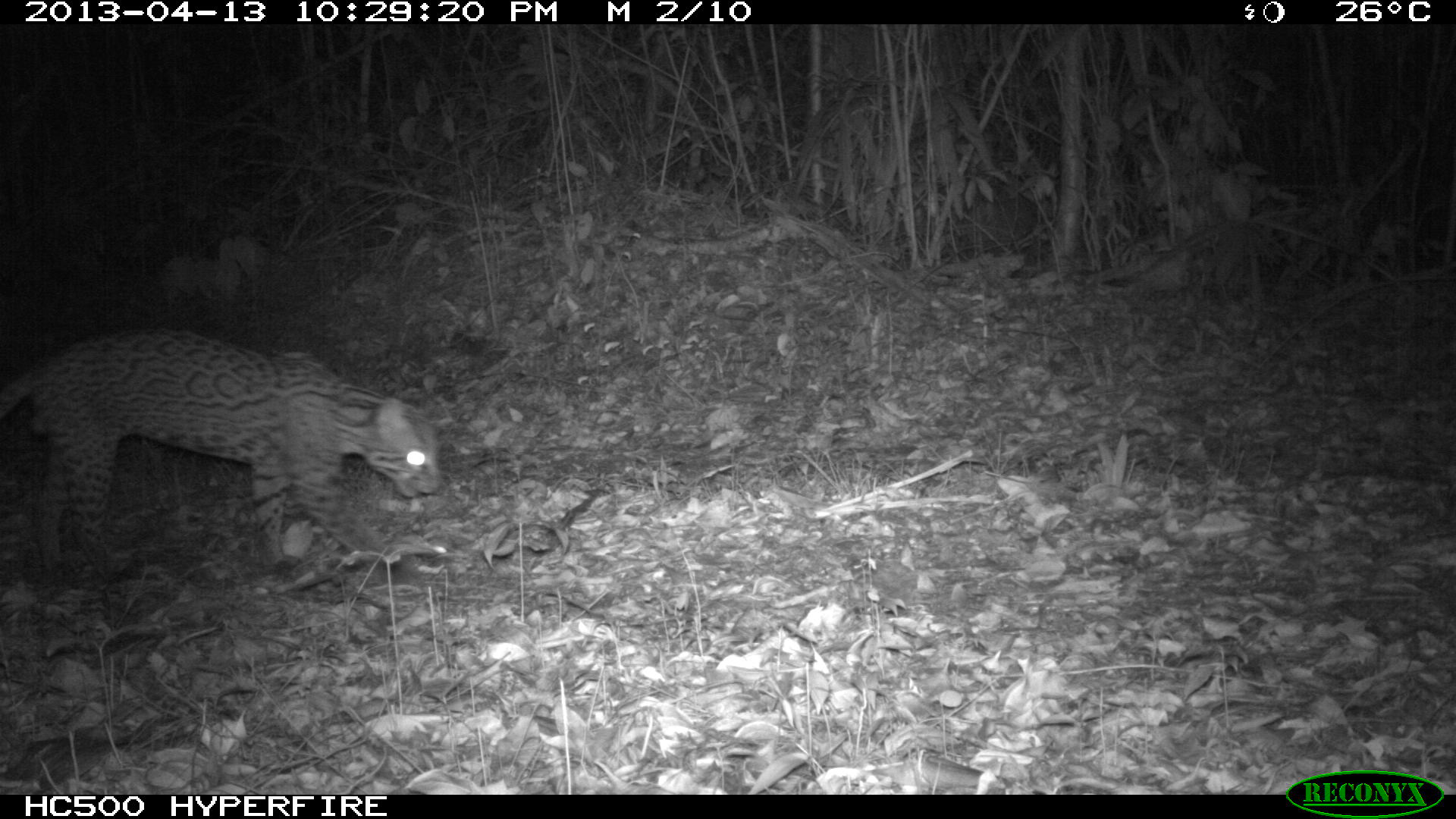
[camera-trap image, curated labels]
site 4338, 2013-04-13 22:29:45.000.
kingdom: Animalia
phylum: Chordata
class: Mammalia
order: Carnivora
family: Felidae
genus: Leopardus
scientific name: Leopardus pardalis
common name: ocelot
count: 1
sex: male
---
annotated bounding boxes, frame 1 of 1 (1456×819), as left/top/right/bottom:
leopardus pardalis: 0/333/443/578